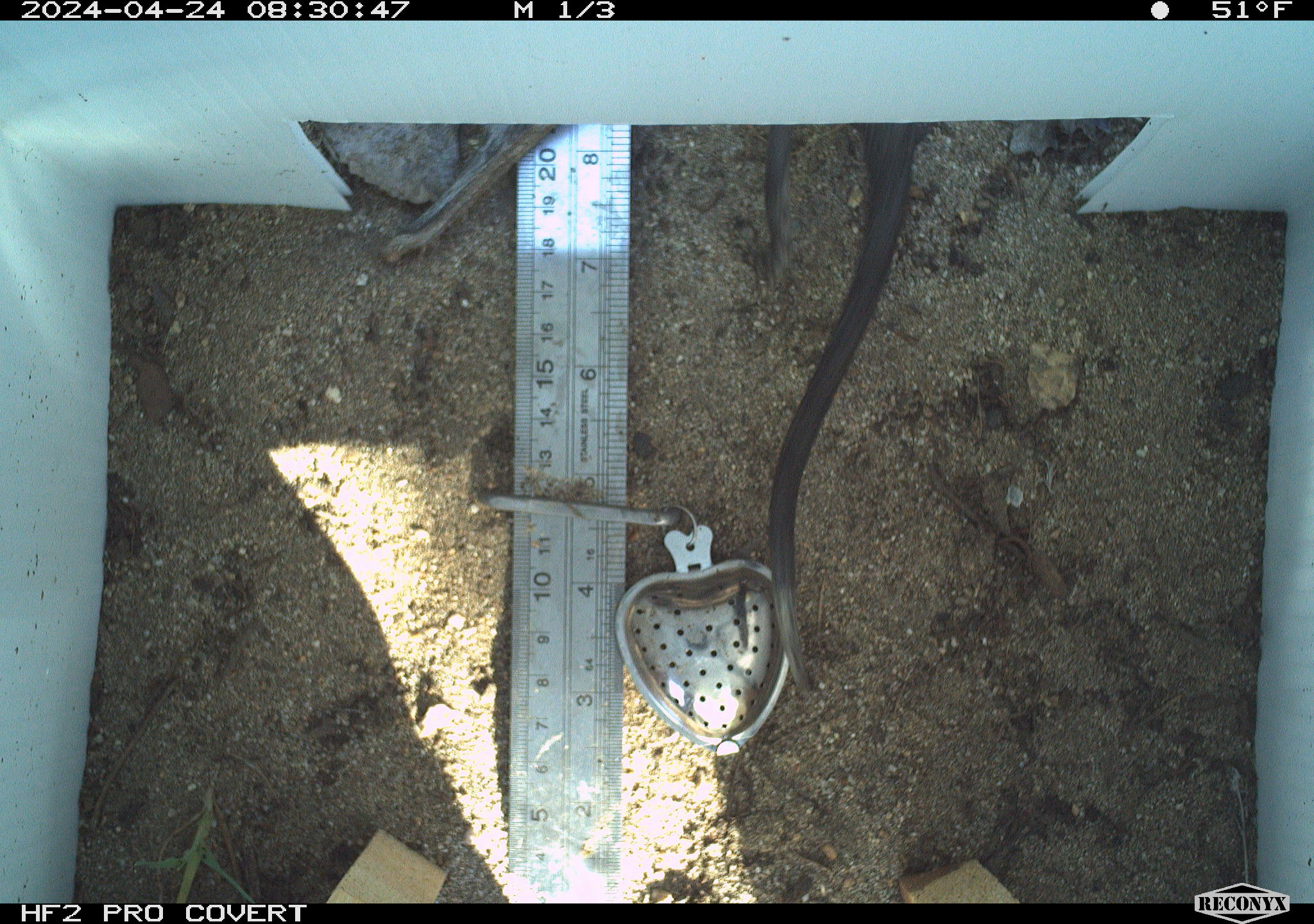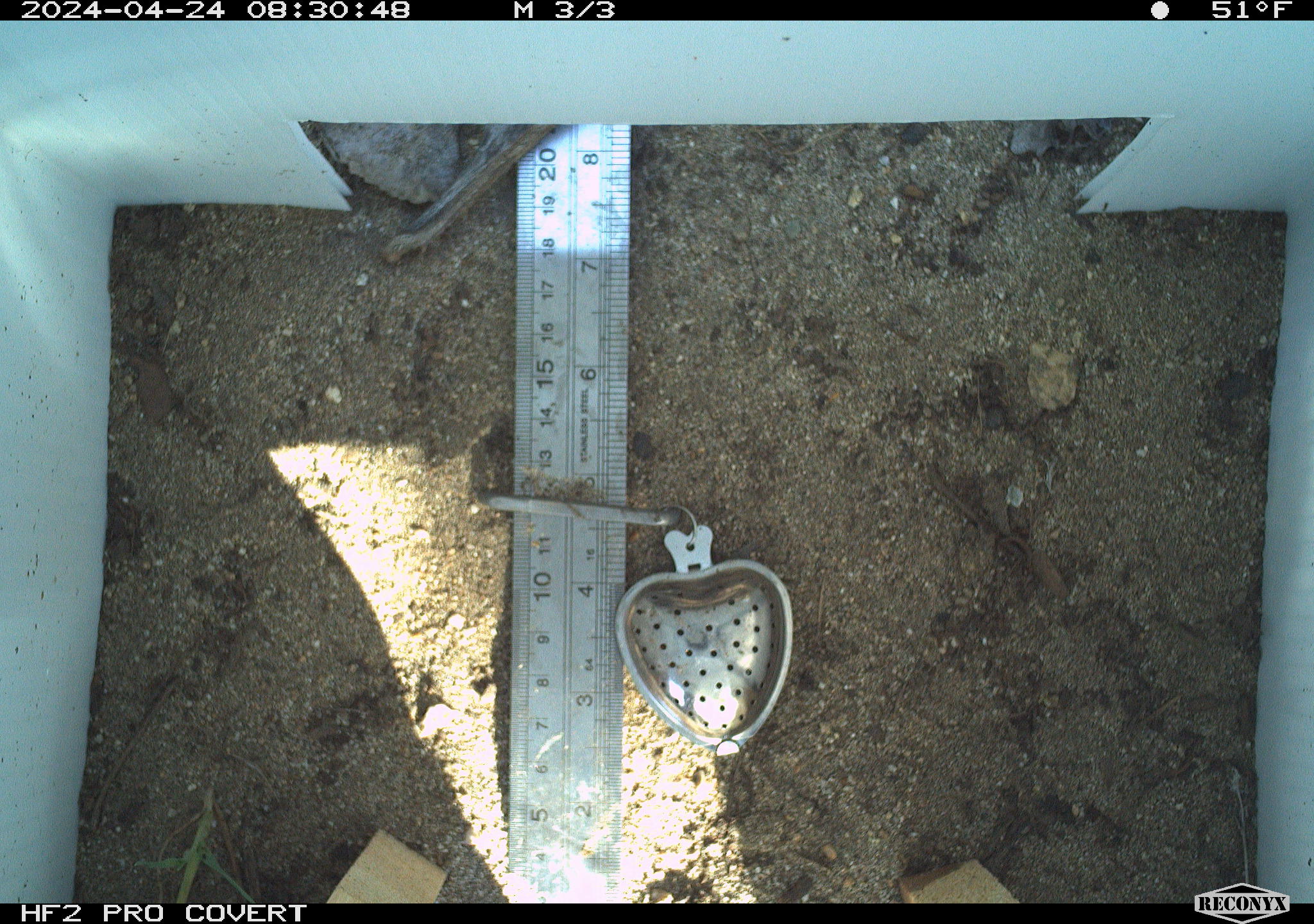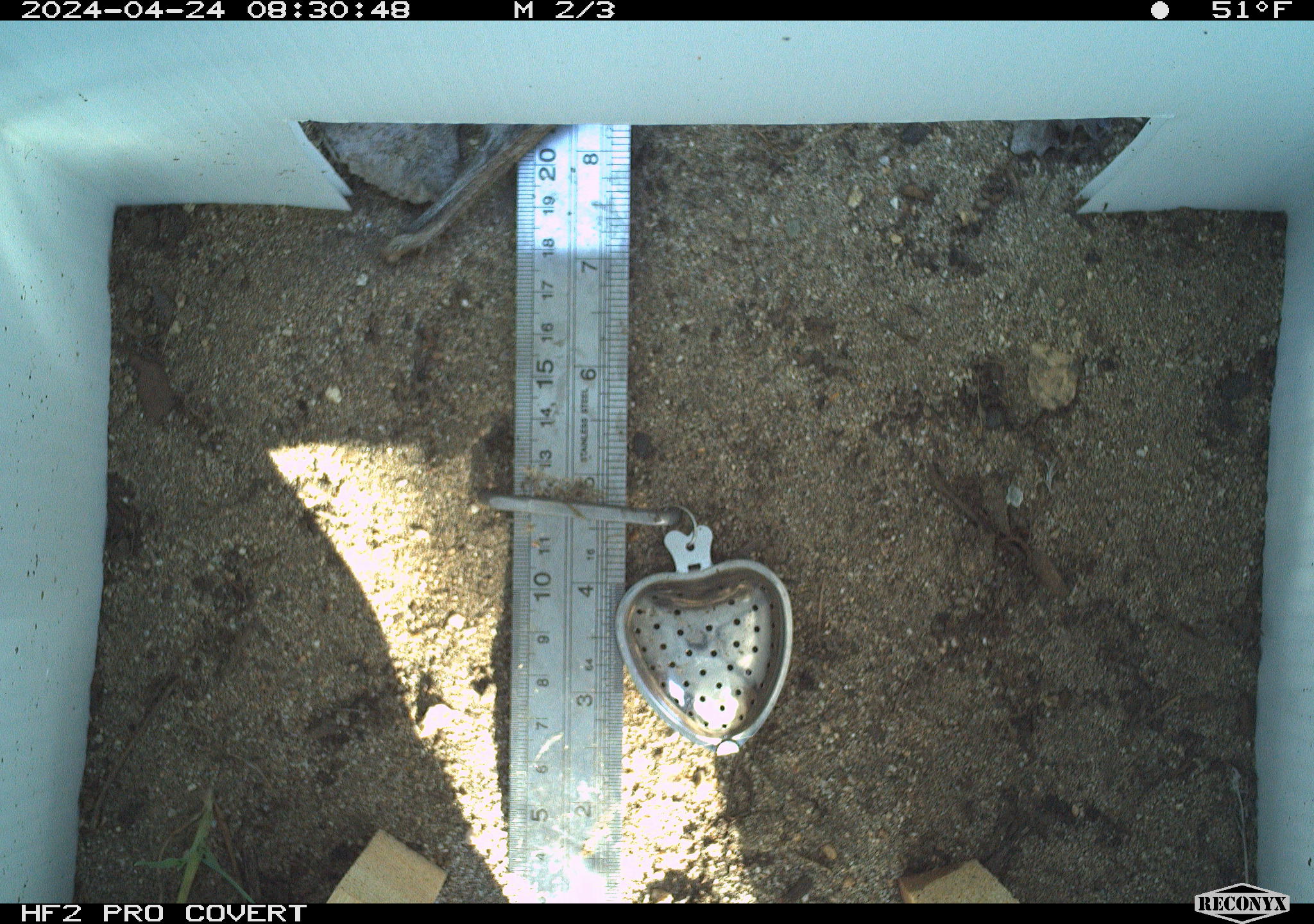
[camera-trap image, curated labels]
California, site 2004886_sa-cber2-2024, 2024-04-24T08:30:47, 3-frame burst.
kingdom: Animalia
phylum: Chordata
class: Reptilia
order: Squamata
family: Phrynosomatidae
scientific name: Phrynosomatidae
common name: phrynosomatid lizards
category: phrynosomatidae family